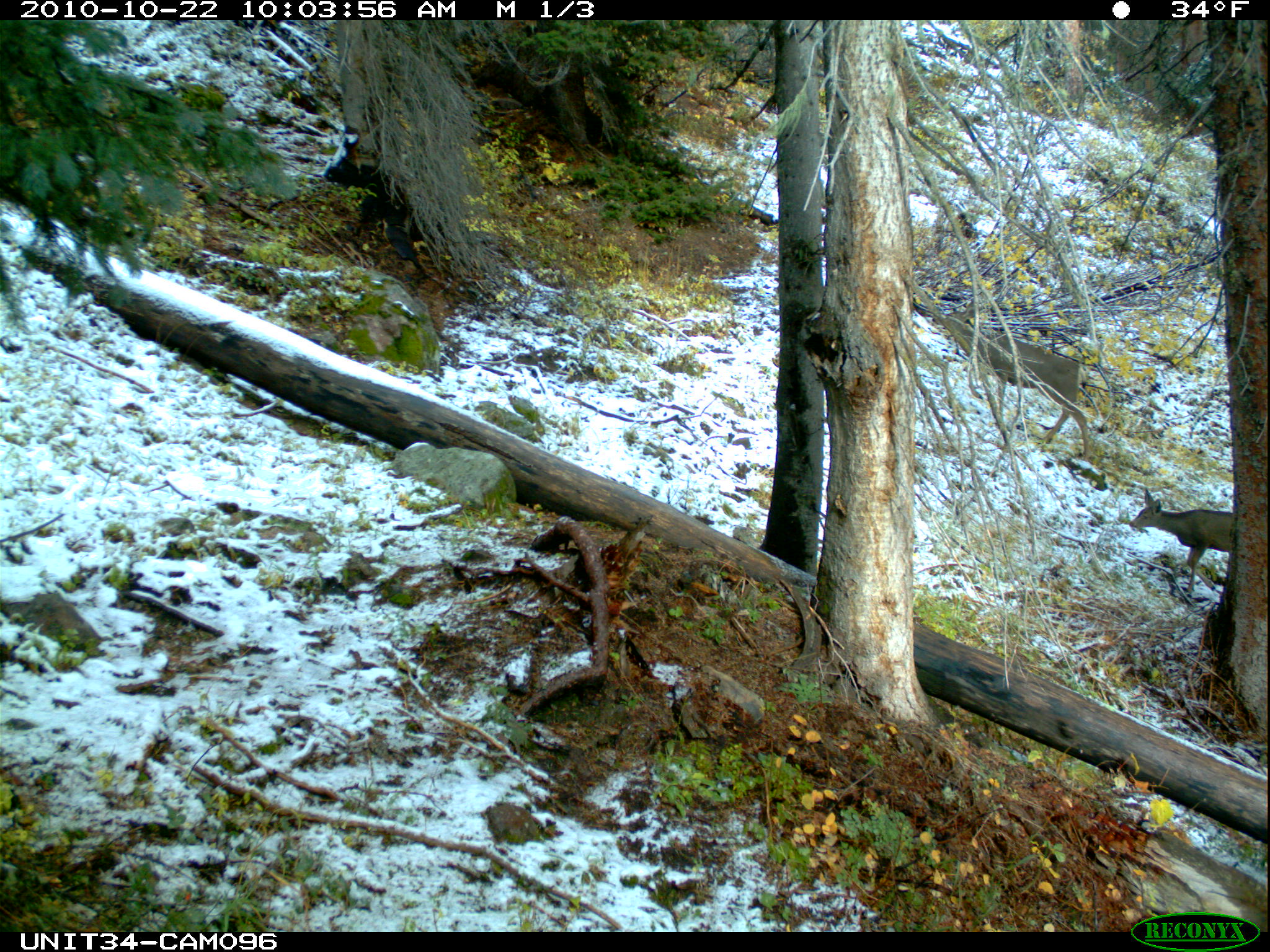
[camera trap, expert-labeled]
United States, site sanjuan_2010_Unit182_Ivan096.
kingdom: Animalia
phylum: Chordata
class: Mammalia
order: Artiodactyla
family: Cervidae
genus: Odocoileus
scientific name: Odocoileus hemionus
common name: mule deer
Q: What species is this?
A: Odocoileus hemionus (mule deer).